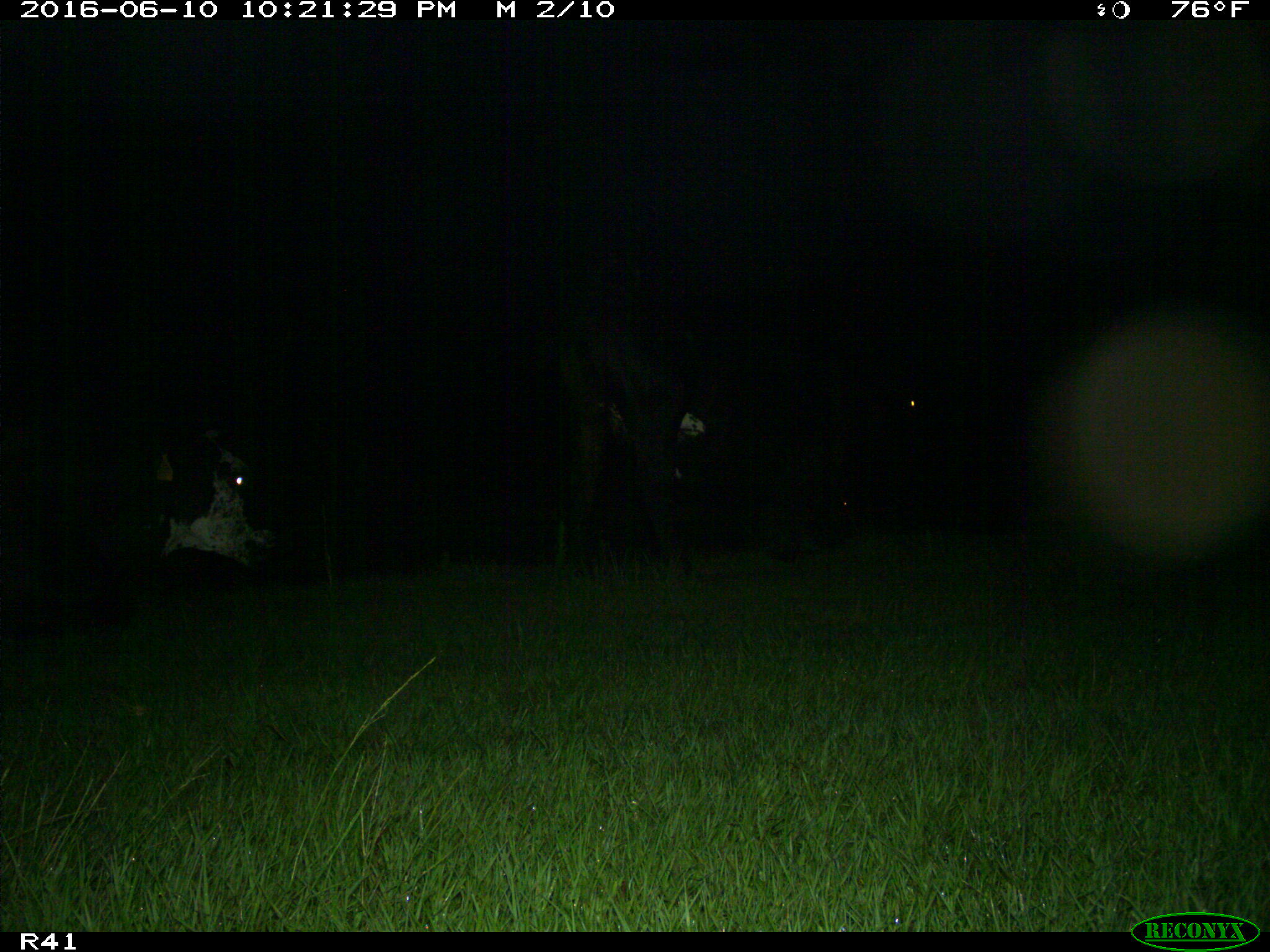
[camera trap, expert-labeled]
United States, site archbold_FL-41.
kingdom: Animalia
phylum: Chordata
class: Mammalia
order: Artiodactyla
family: Bovidae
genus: Bos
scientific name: Bos taurus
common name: domestic cow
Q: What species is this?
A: Bos taurus (domestic cow).